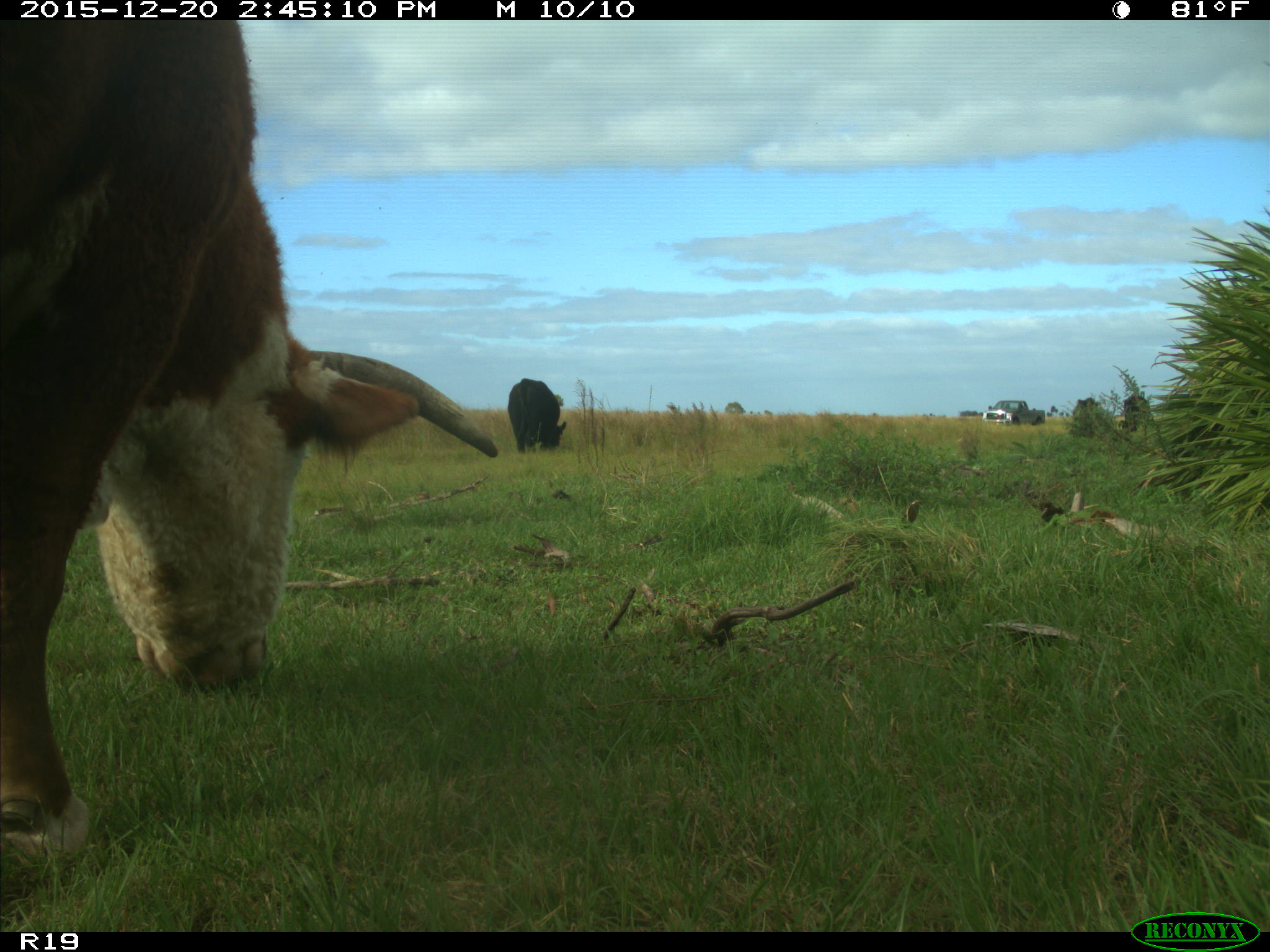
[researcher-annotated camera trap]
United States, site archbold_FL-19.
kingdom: Animalia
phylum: Chordata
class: Mammalia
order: Artiodactyla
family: Bovidae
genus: Bos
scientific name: Bos taurus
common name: domestic cow